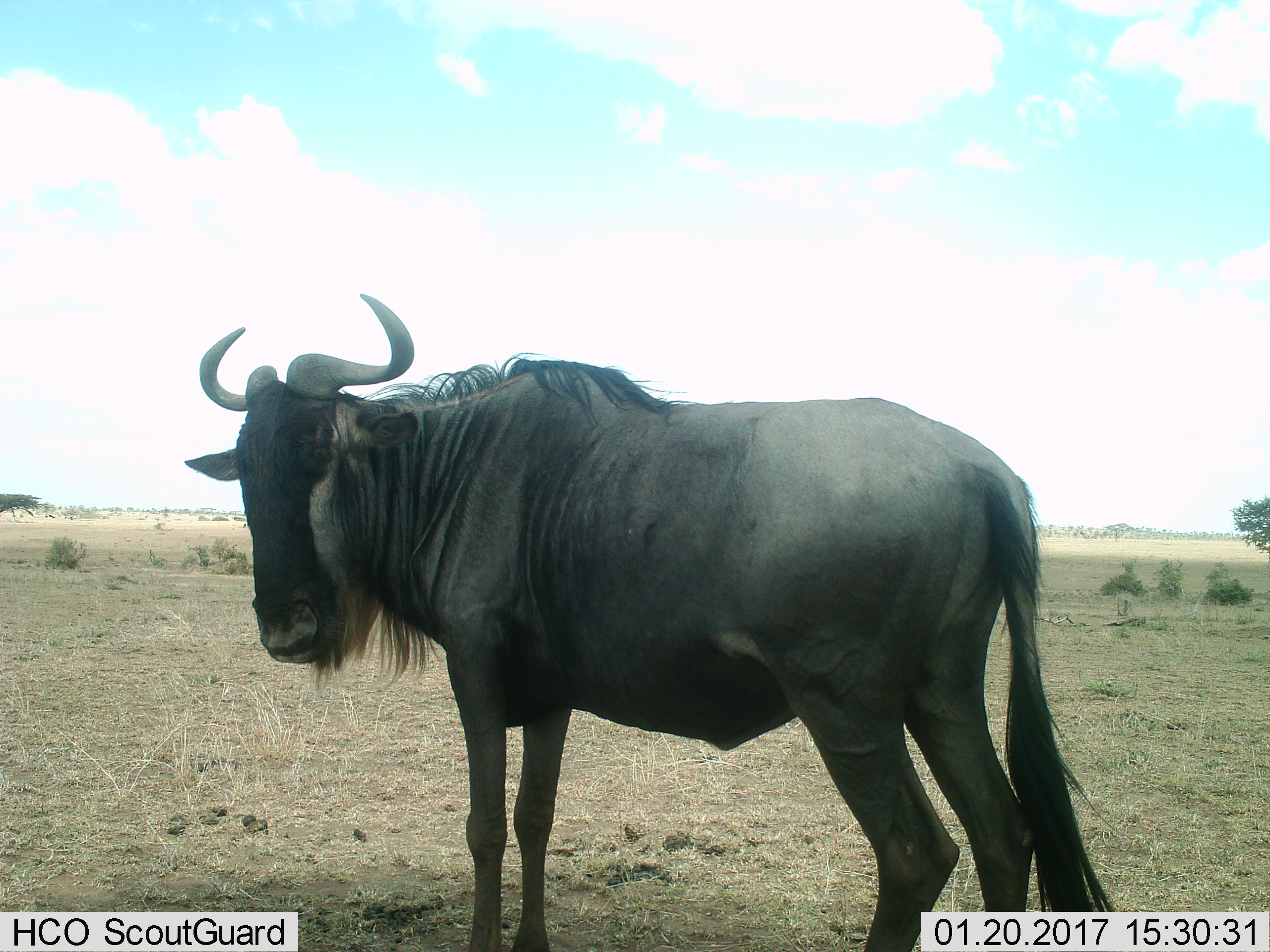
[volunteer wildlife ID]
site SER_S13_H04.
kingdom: Animalia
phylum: Chordata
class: Mammalia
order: Artiodactyla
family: Bovidae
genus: Connochaetes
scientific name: Connochaetes taurinus taurinus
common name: blue wildebeest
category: wildebeestblue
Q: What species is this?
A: Wildebeestblue (blue wildebeest) (Connochaetes taurinus taurinus).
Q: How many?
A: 1.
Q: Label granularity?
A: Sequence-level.